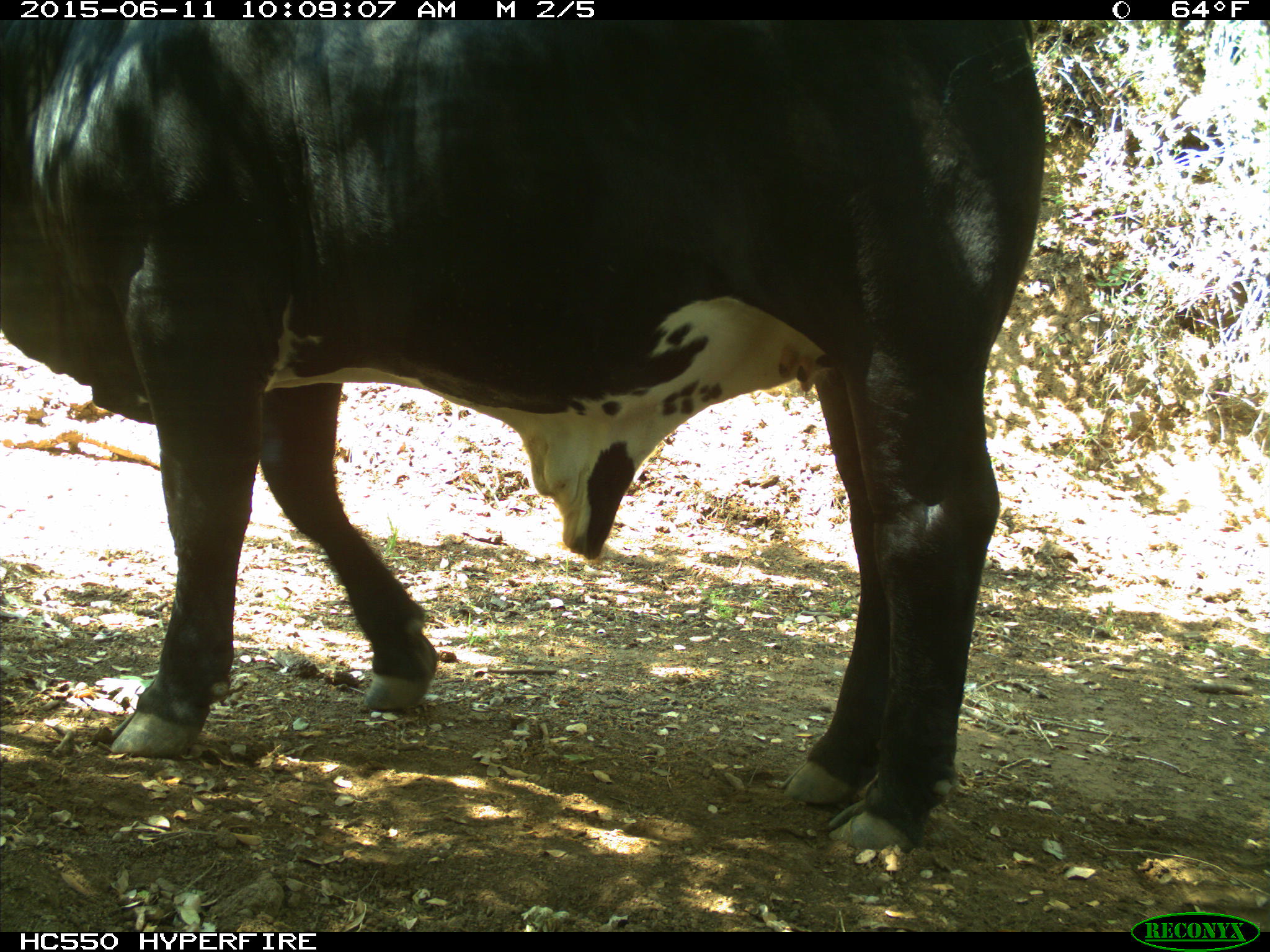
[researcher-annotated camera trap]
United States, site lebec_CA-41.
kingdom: Animalia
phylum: Chordata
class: Mammalia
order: Artiodactyla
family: Bovidae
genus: Bos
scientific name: Bos taurus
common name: domestic cow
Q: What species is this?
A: Bos taurus (domestic cow).